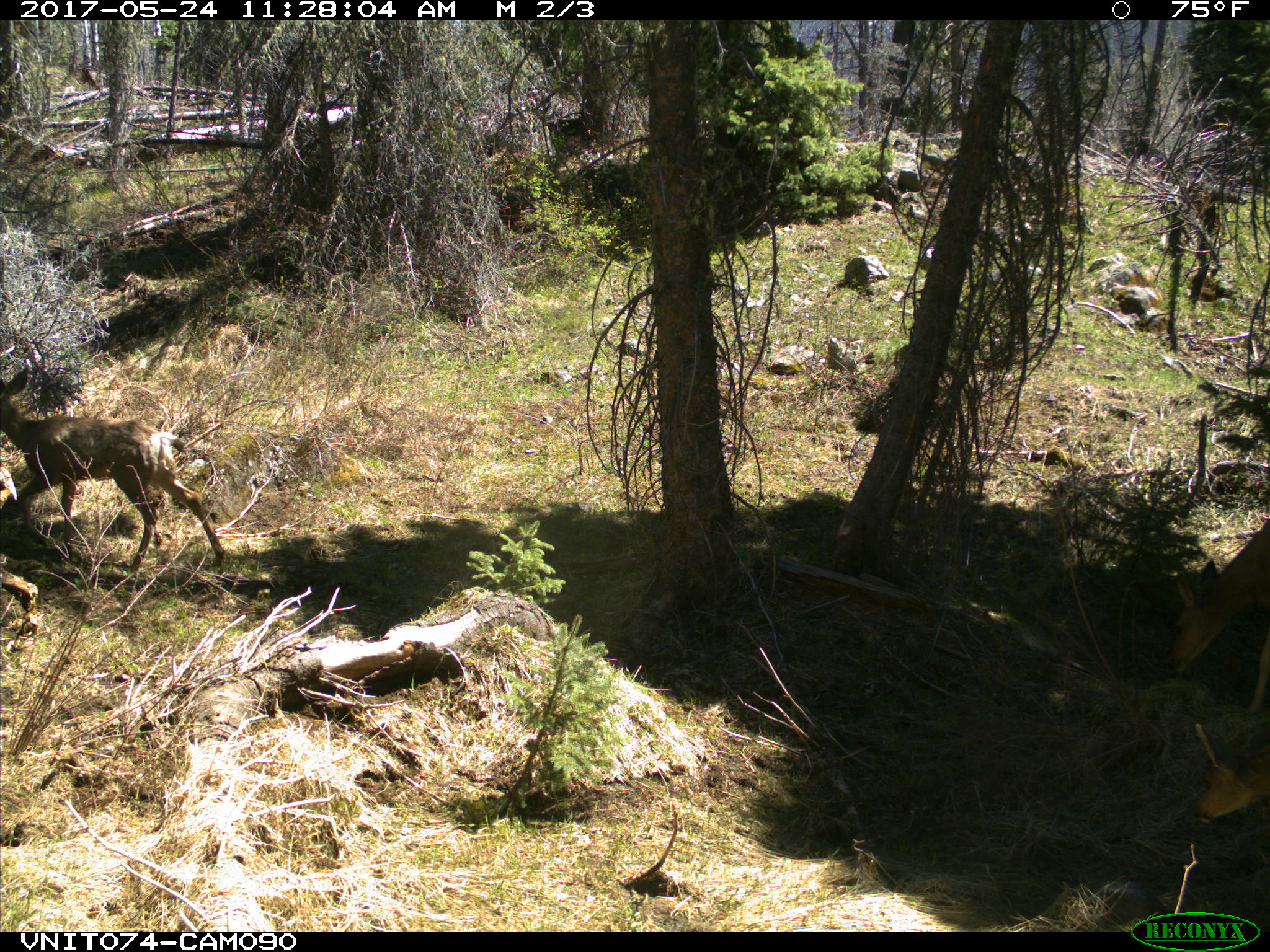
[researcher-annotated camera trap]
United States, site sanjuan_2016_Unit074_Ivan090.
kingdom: Animalia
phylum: Chordata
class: Mammalia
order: Artiodactyla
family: Cervidae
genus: Odocoileus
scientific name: Odocoileus hemionus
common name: mule deer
Odocoileus hemionus (mule deer).